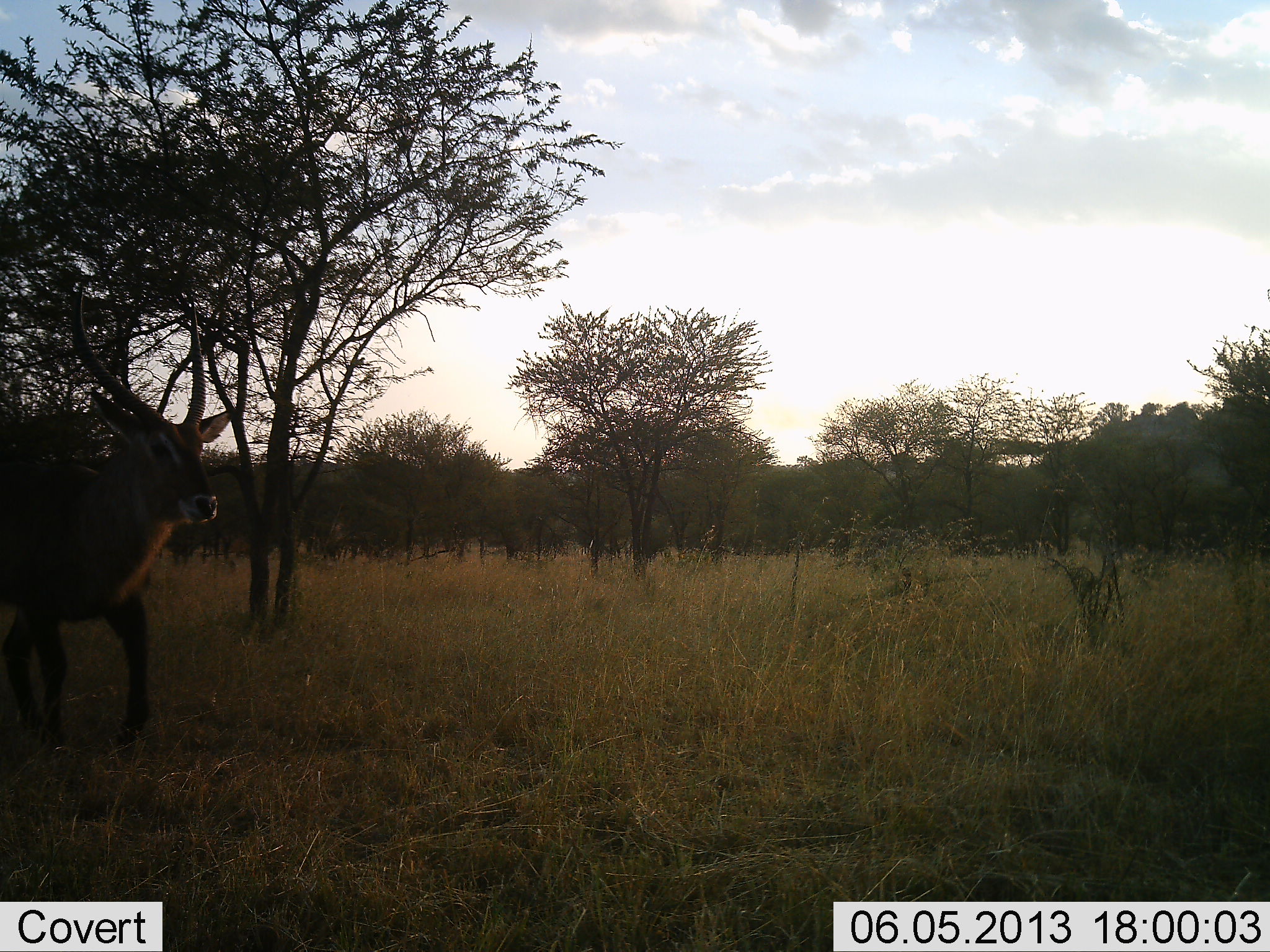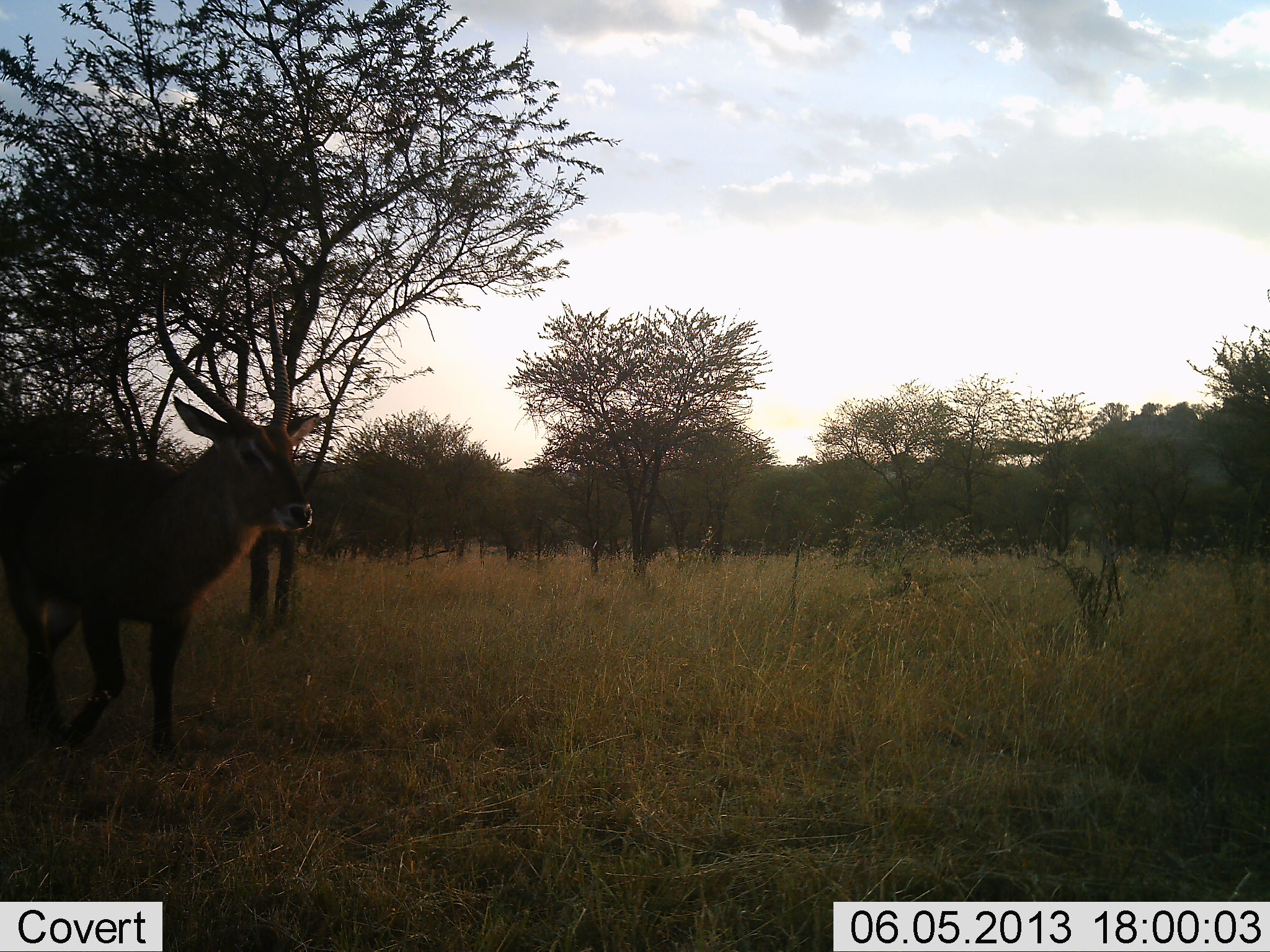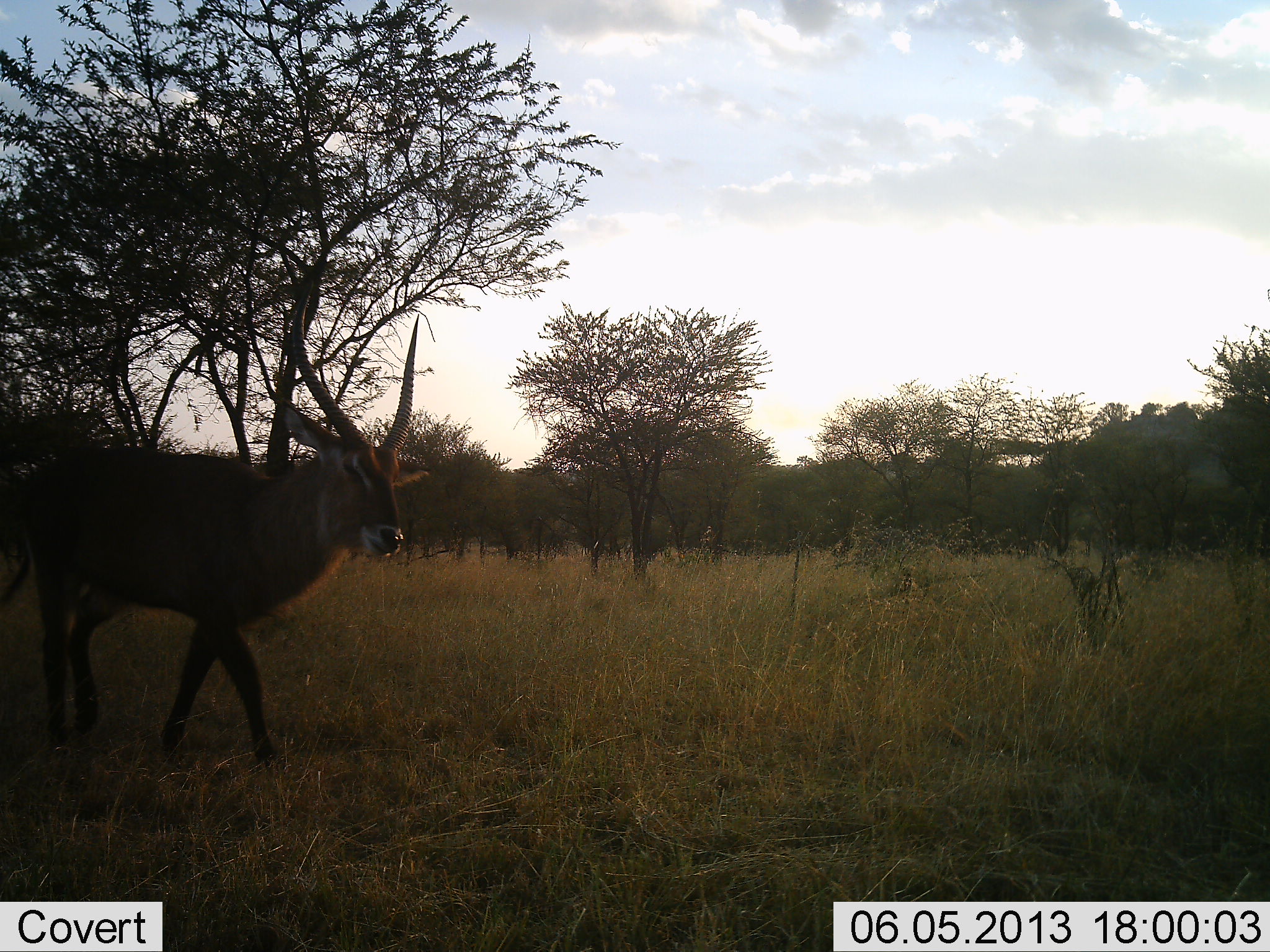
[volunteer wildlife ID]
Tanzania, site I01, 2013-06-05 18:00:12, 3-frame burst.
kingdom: Animalia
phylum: Chordata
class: Mammalia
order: Artiodactyla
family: Bovidae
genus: Kobus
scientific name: Kobus ellipsiprymnus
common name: waterbuck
Waterbuck (Kobus ellipsiprymnus), count 1. Behavior (volunteer vote fractions): standing 12%, resting 0%, moving 94%, interacting 0%. Young present (vote fraction): 0%. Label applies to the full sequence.